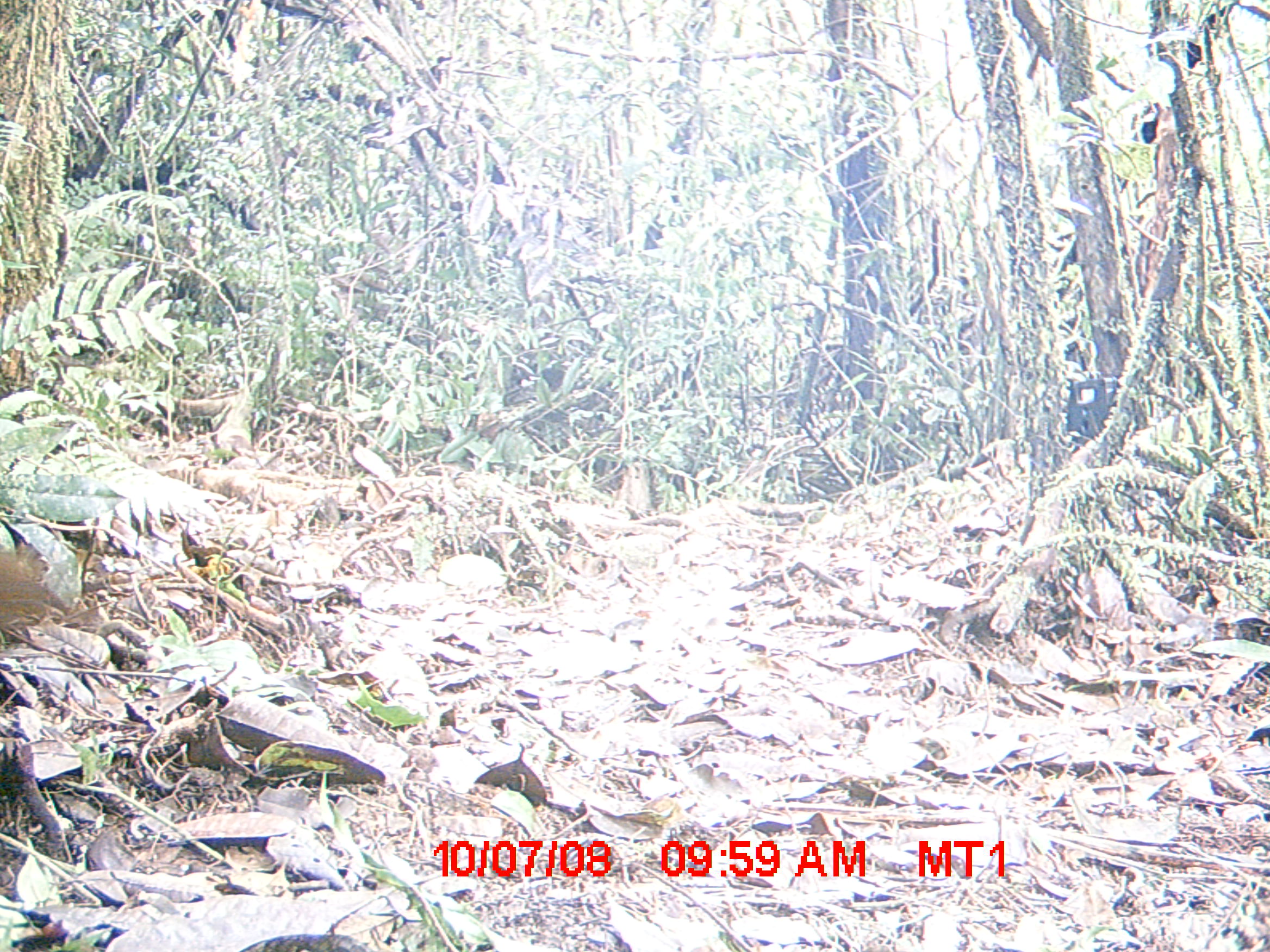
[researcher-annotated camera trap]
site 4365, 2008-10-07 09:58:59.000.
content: unidentified animal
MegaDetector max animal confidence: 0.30